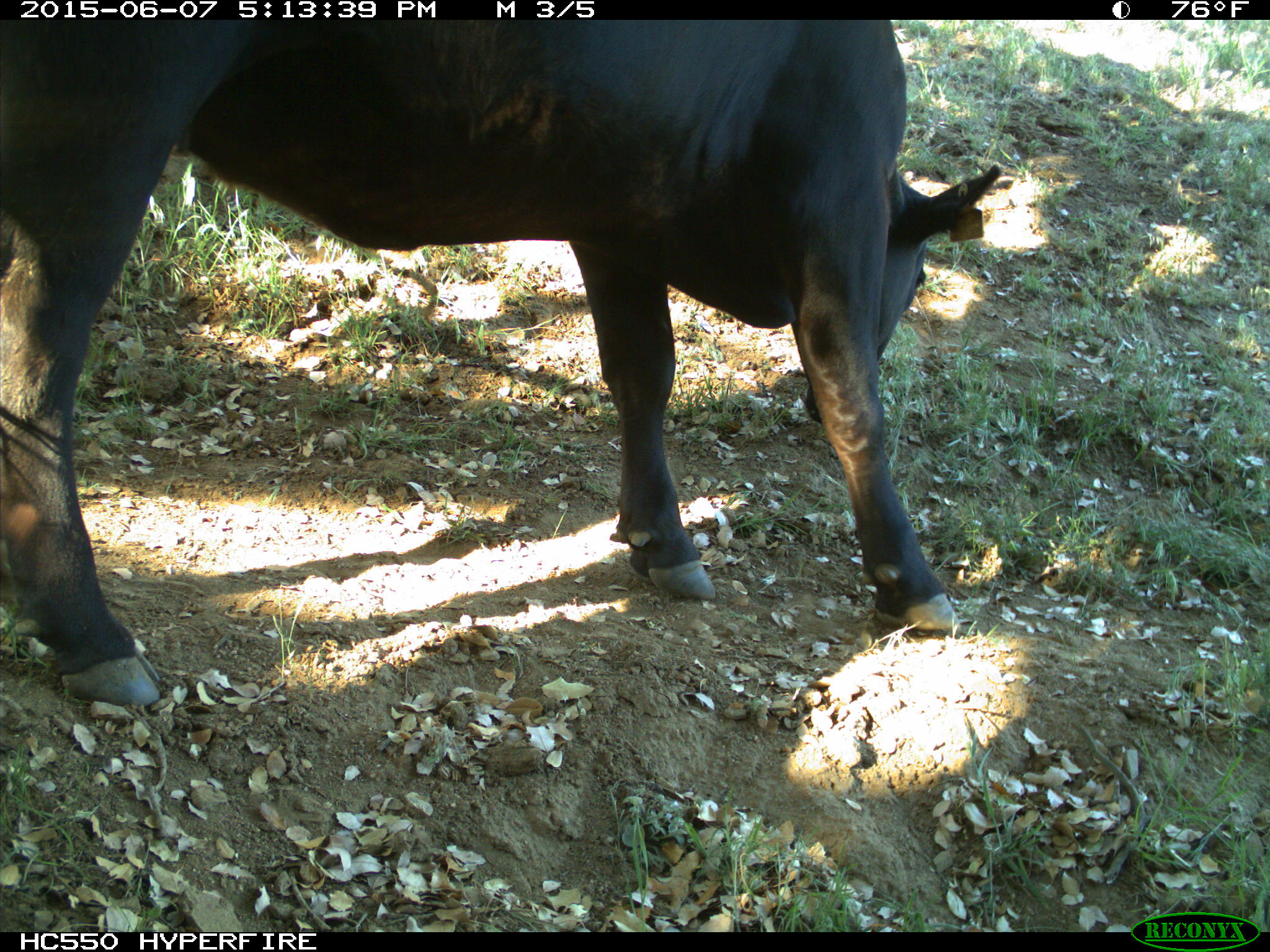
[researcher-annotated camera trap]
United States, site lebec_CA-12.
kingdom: Animalia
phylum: Chordata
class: Mammalia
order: Artiodactyla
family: Bovidae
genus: Bos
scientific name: Bos taurus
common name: domestic cow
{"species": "Bos taurus (domestic cow)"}